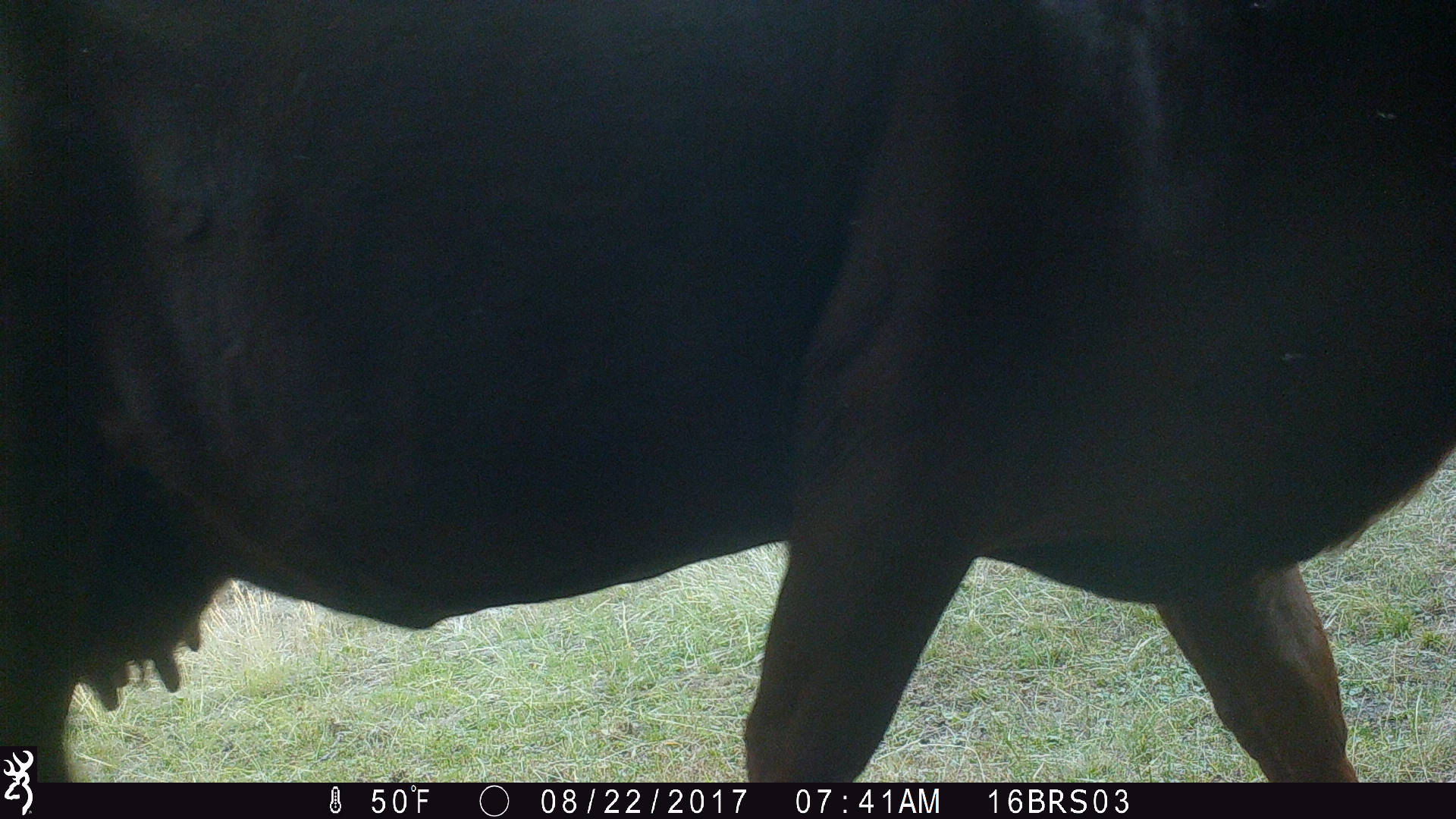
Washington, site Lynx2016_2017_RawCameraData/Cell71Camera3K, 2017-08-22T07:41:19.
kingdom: Animalia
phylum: Chordata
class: Mammalia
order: Artiodactyla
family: Bovidae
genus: Bos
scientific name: Bos taurus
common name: domestic cattle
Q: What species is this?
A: Domestic cattle (Bos taurus).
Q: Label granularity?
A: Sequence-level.